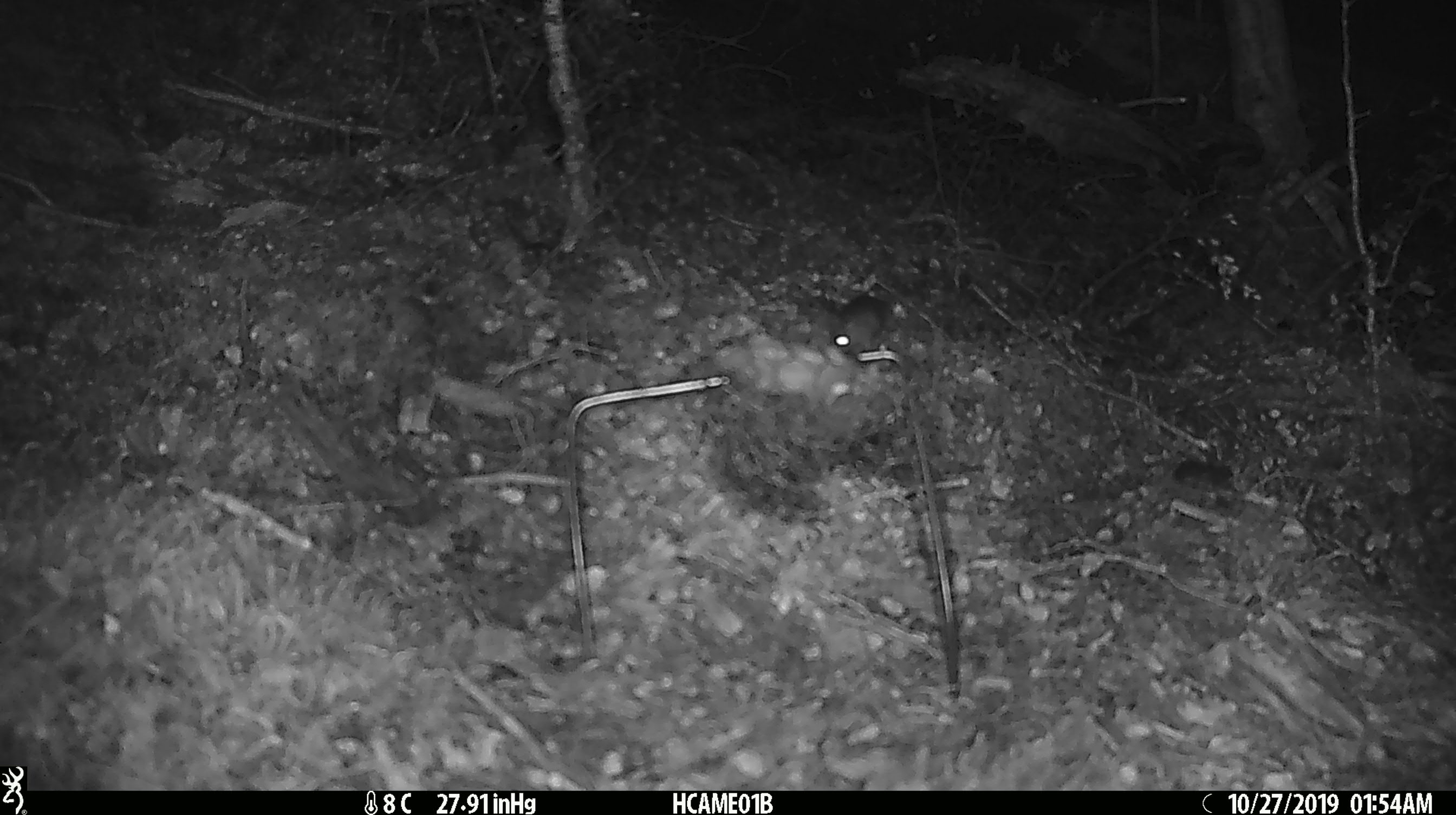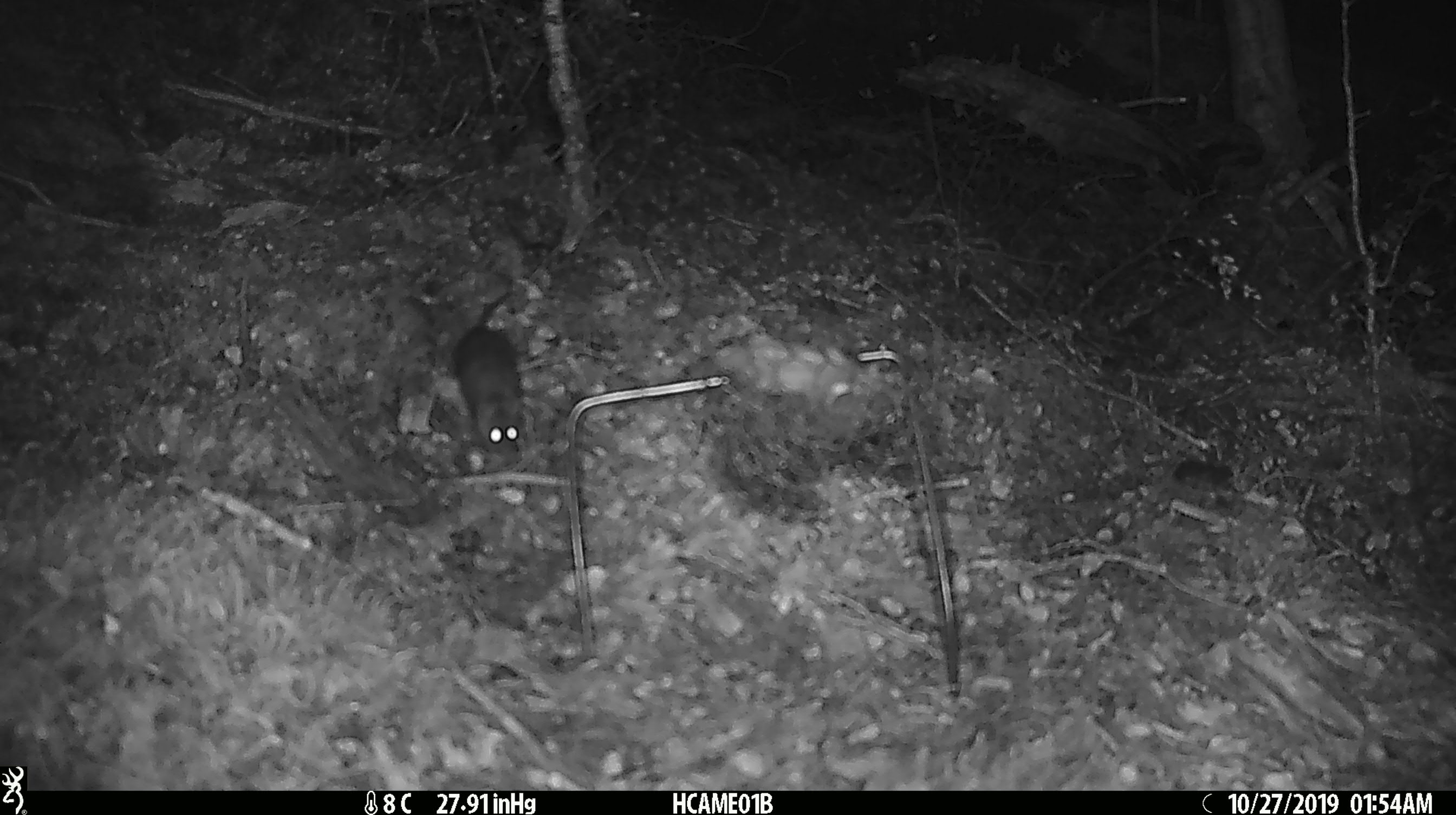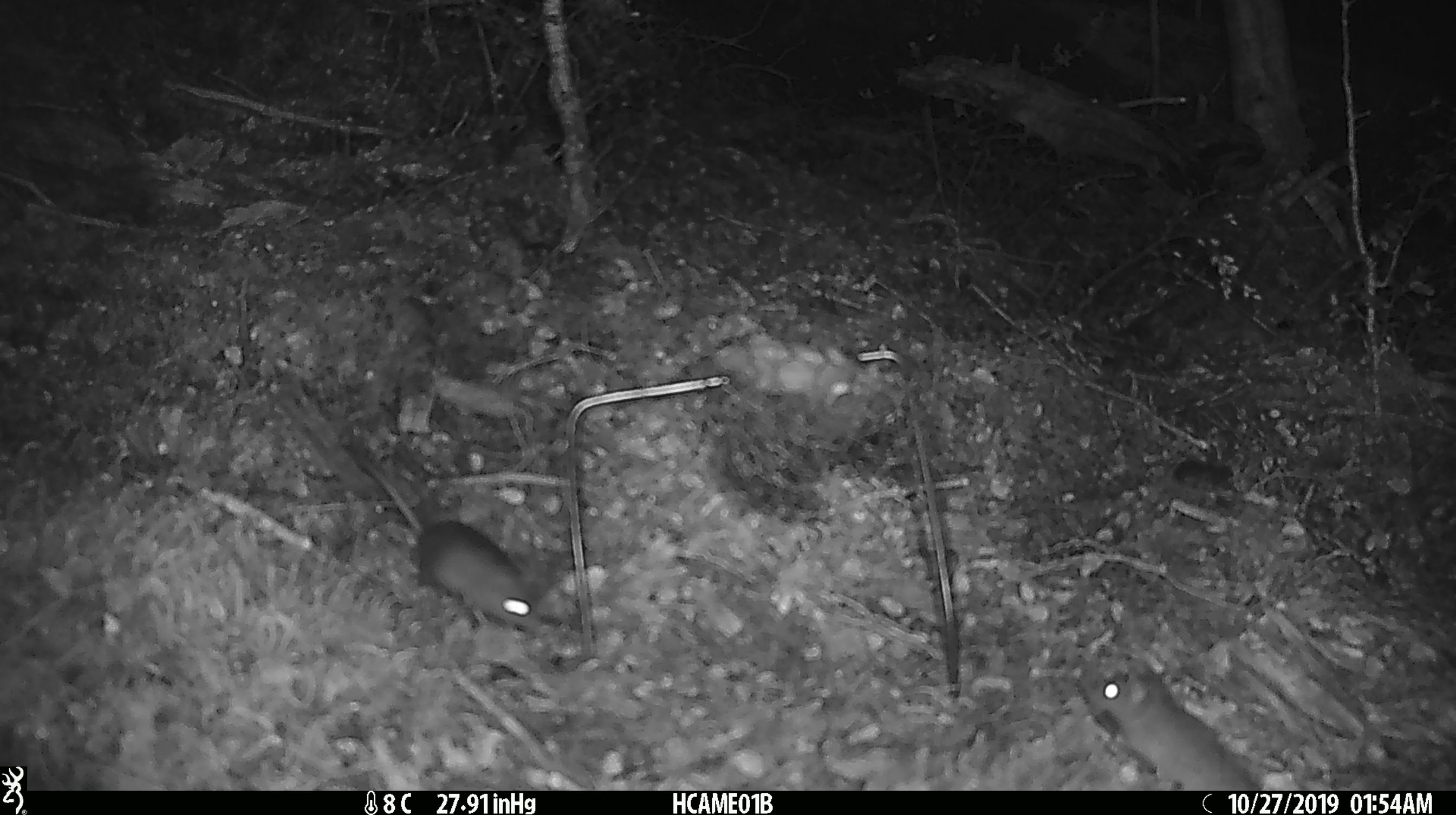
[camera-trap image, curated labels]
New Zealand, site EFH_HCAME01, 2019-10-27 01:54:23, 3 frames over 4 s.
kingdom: Animalia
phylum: Chordata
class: Mammalia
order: Rodentia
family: Muridae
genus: Mus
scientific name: Mus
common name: mouse